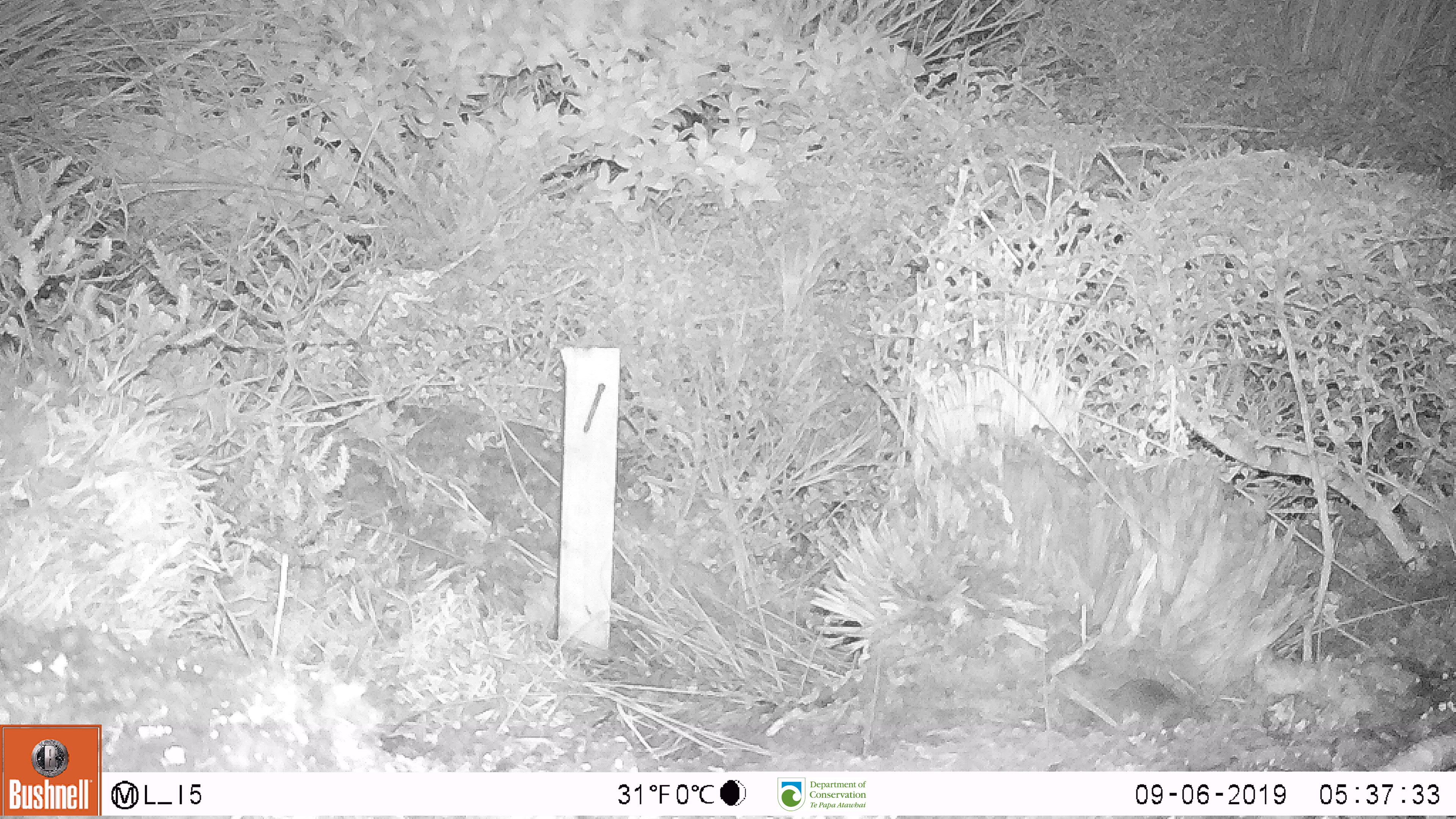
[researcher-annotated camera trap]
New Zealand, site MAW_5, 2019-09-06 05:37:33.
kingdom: Animalia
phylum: Chordata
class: Mammalia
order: Rodentia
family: Muridae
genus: Mus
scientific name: Mus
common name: mouse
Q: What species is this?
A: Mouse (Mus).